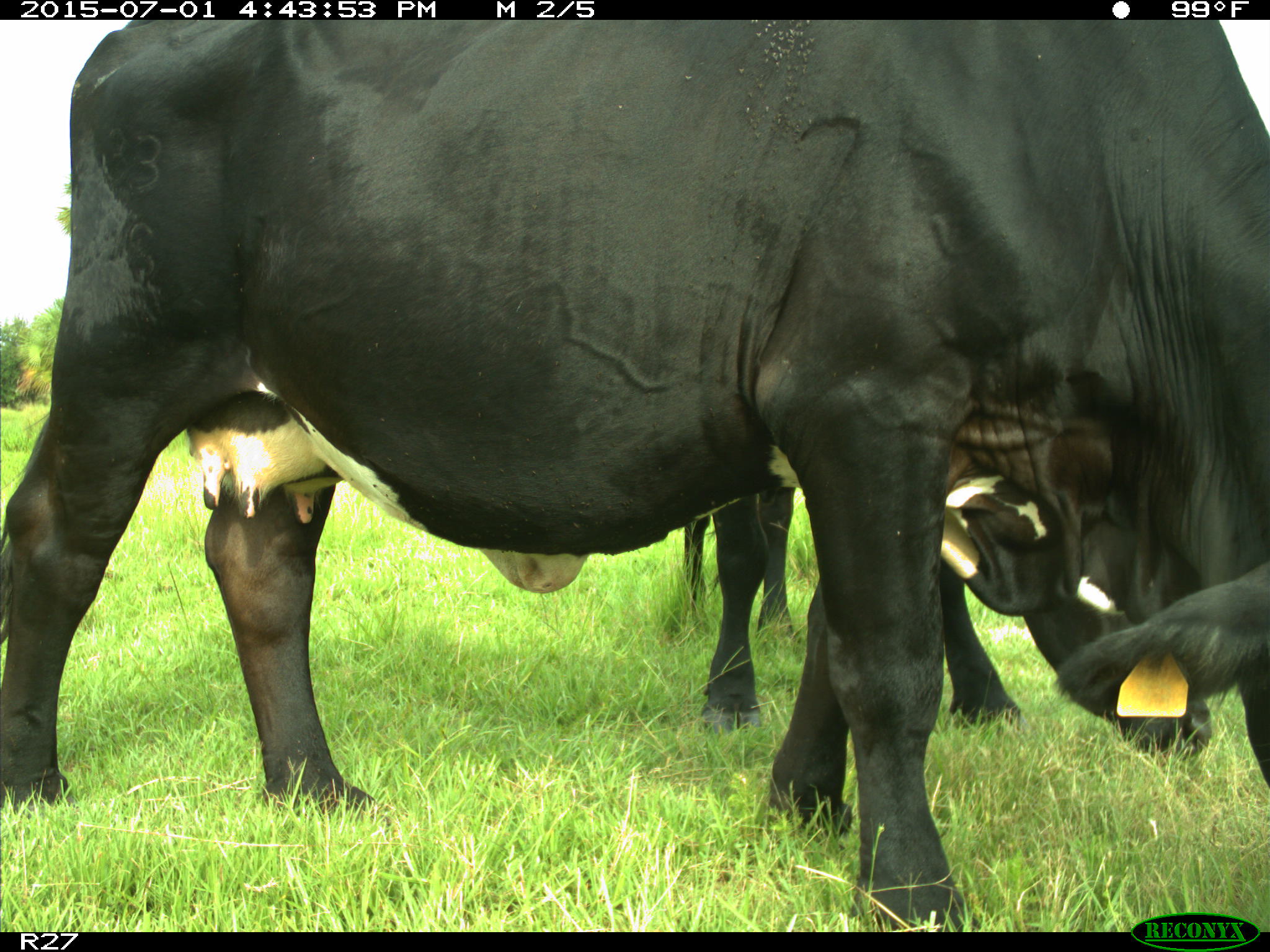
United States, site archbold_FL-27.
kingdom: Animalia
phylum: Chordata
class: Mammalia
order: Artiodactyla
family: Bovidae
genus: Bos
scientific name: Bos taurus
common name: domestic cow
Bos taurus (domestic cow).